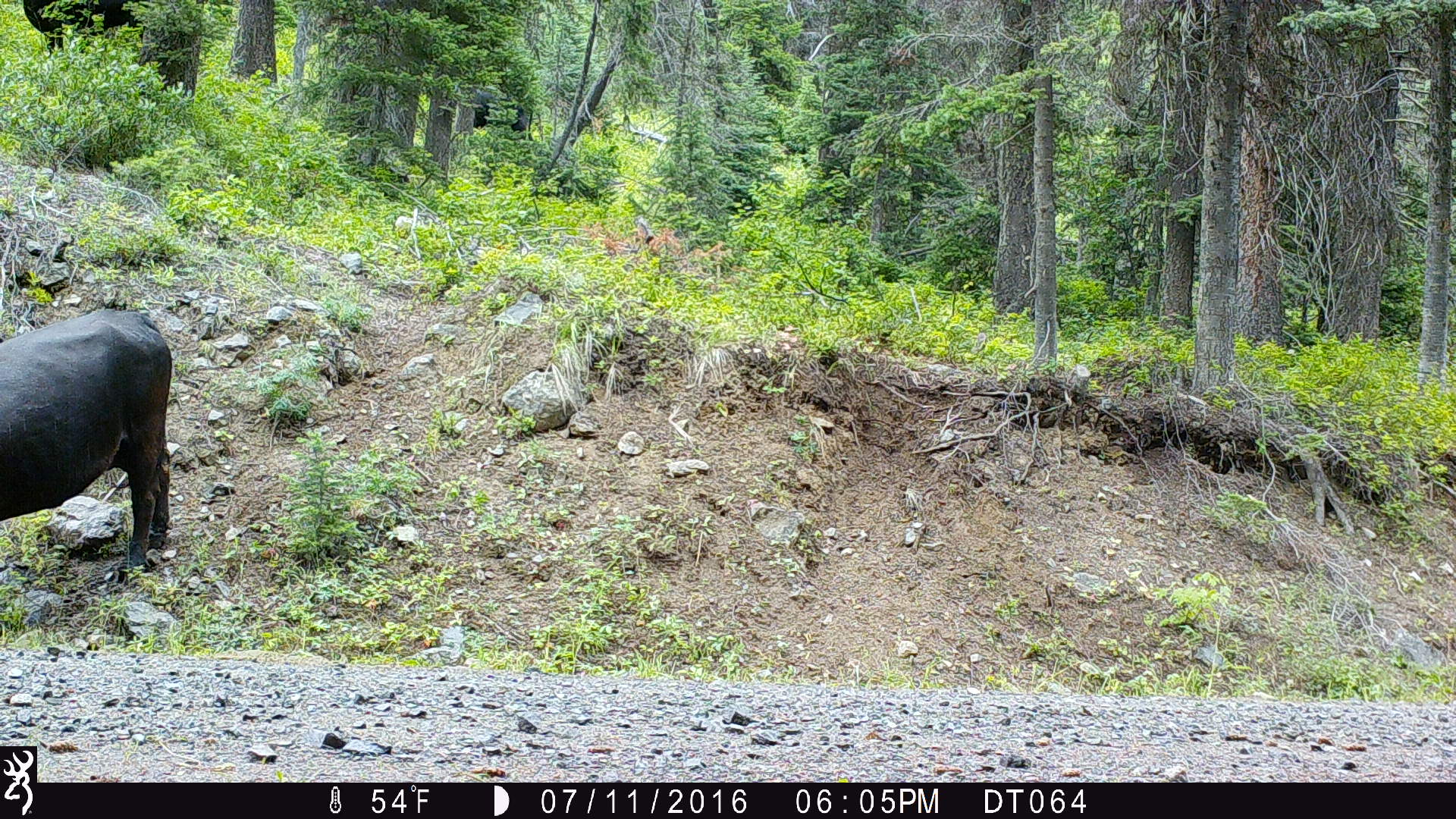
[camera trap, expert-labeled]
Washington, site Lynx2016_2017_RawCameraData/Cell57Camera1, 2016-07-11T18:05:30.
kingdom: Animalia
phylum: Chordata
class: Mammalia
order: Artiodactyla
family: Bovidae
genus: Bos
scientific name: Bos taurus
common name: domestic cattle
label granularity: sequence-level